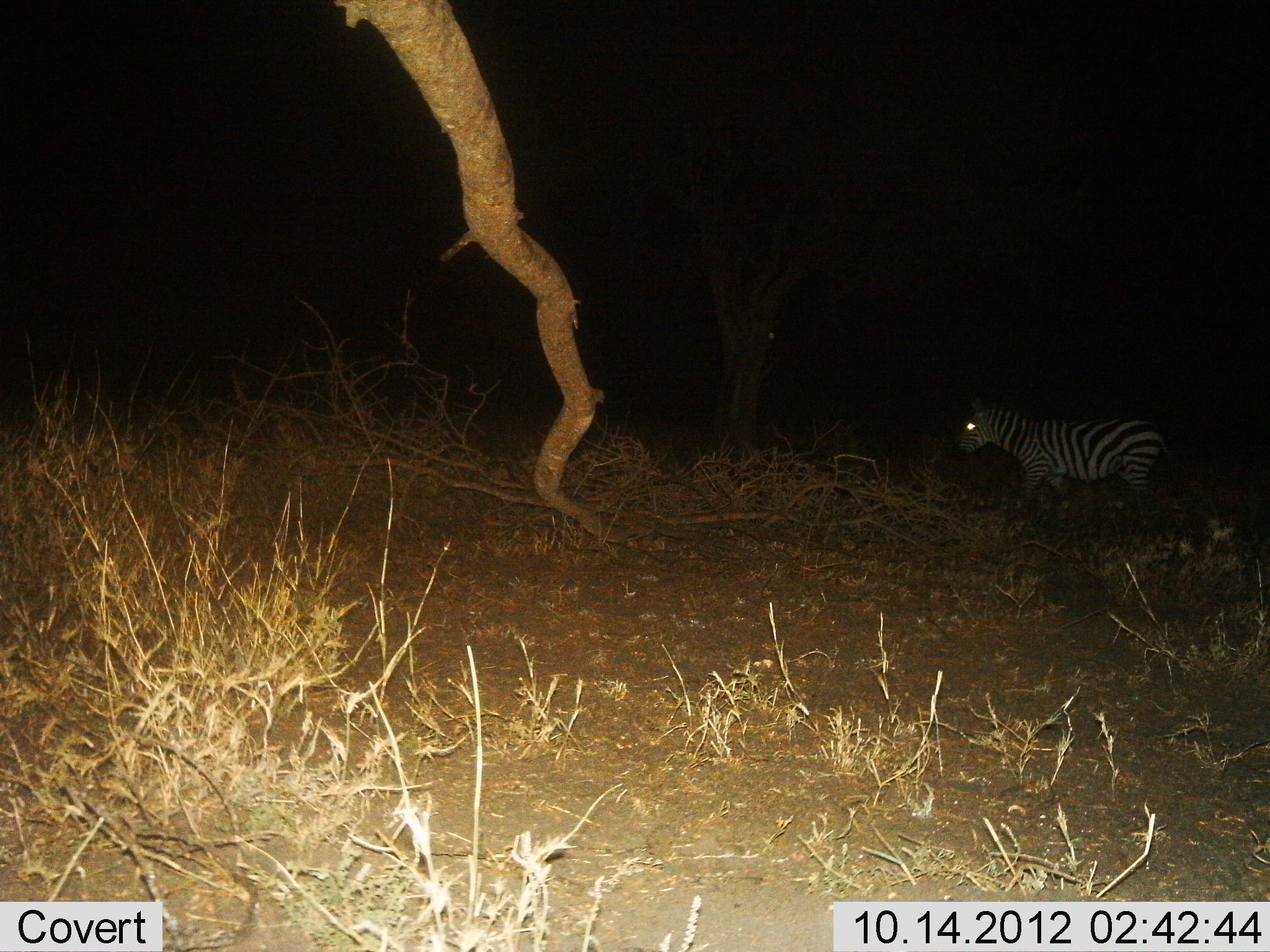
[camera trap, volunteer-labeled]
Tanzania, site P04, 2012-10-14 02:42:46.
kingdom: Animalia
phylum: Chordata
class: Mammalia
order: Perissodactyla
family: Equidae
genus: Equus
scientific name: Equus quagga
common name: plains zebra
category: zebra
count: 1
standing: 60%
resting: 0%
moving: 40%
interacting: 0%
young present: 0%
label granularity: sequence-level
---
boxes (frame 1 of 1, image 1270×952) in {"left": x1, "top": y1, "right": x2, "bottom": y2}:
animal: {"left": 957, "top": 397, "right": 1178, "bottom": 513}